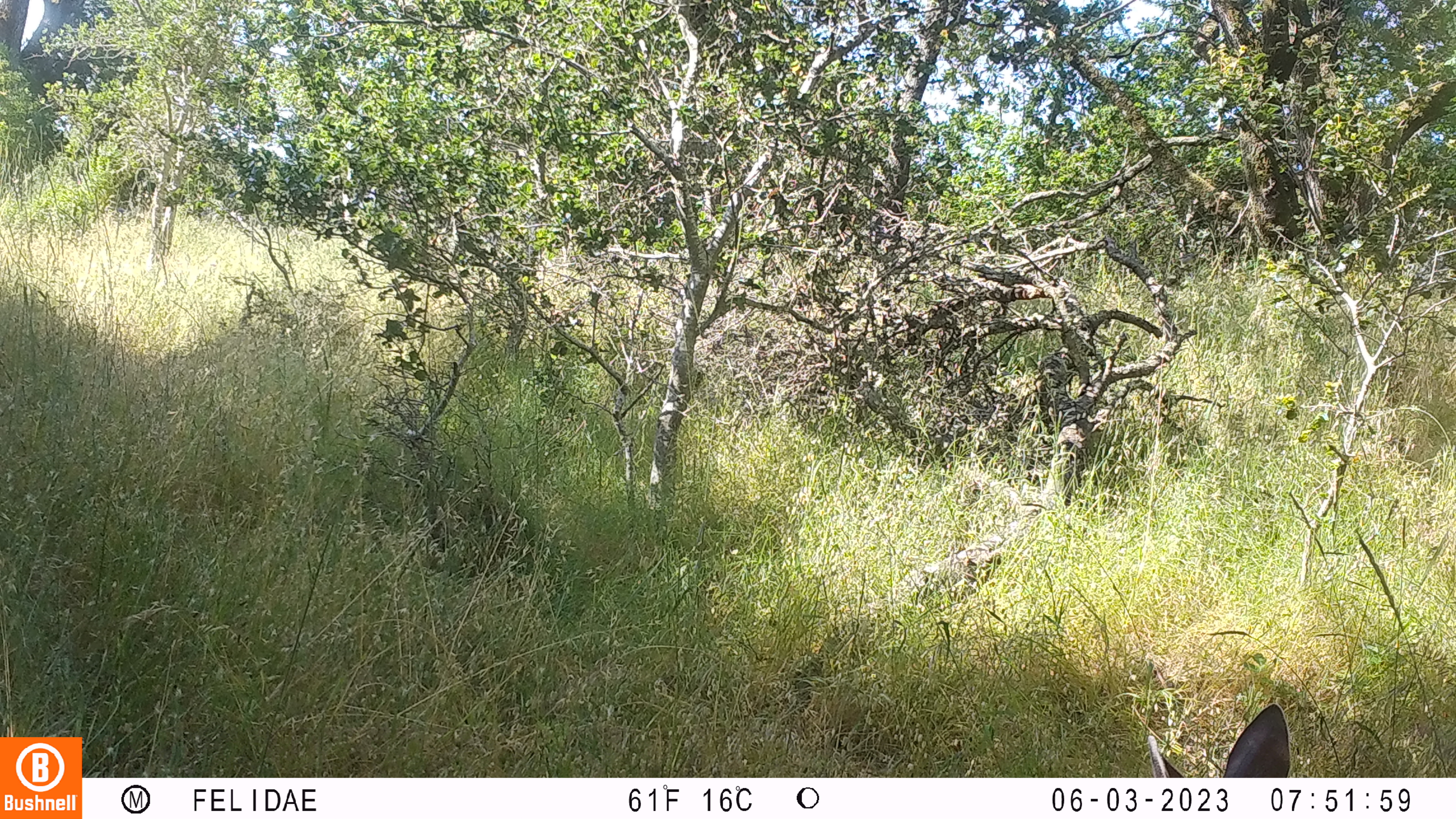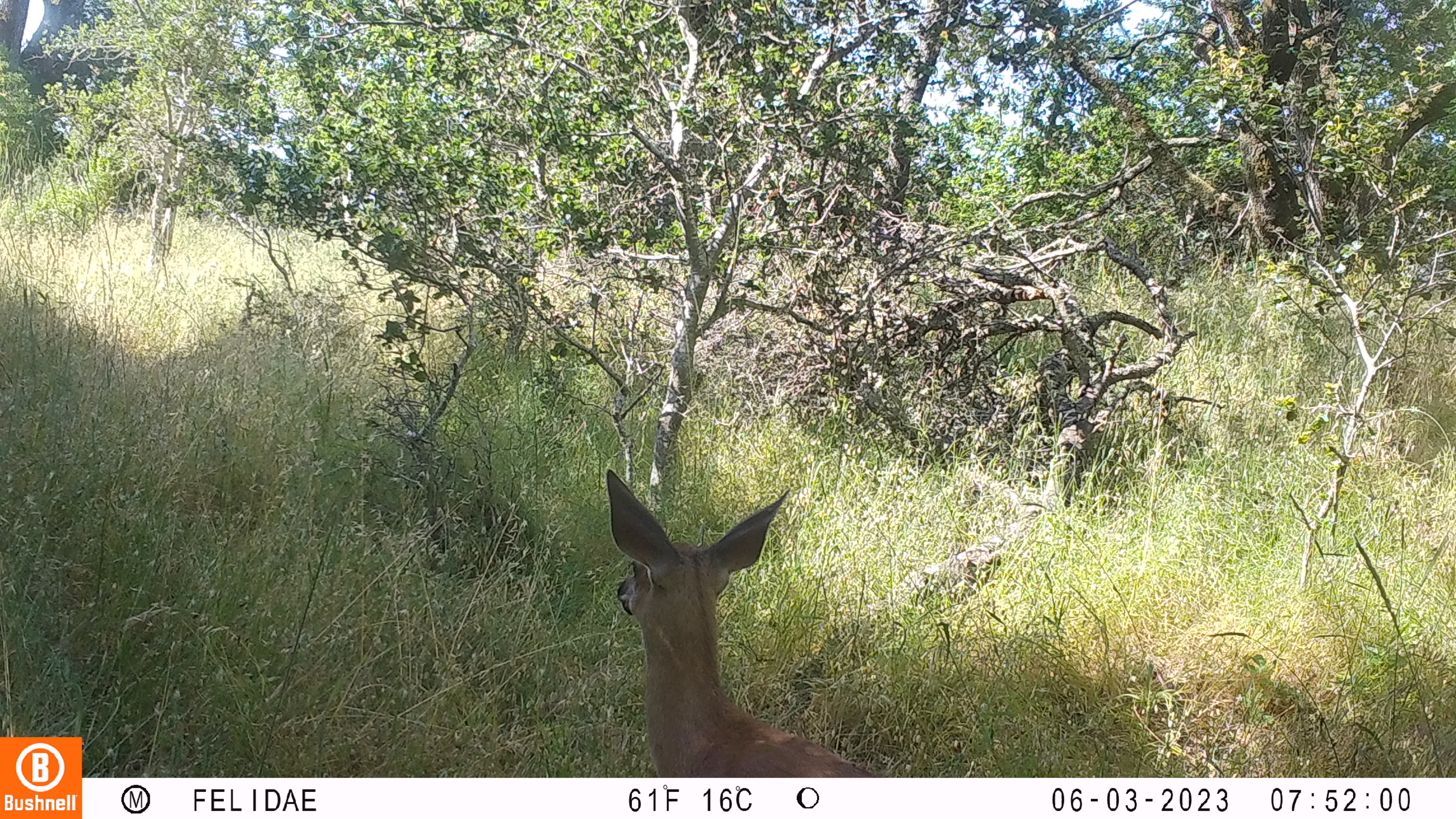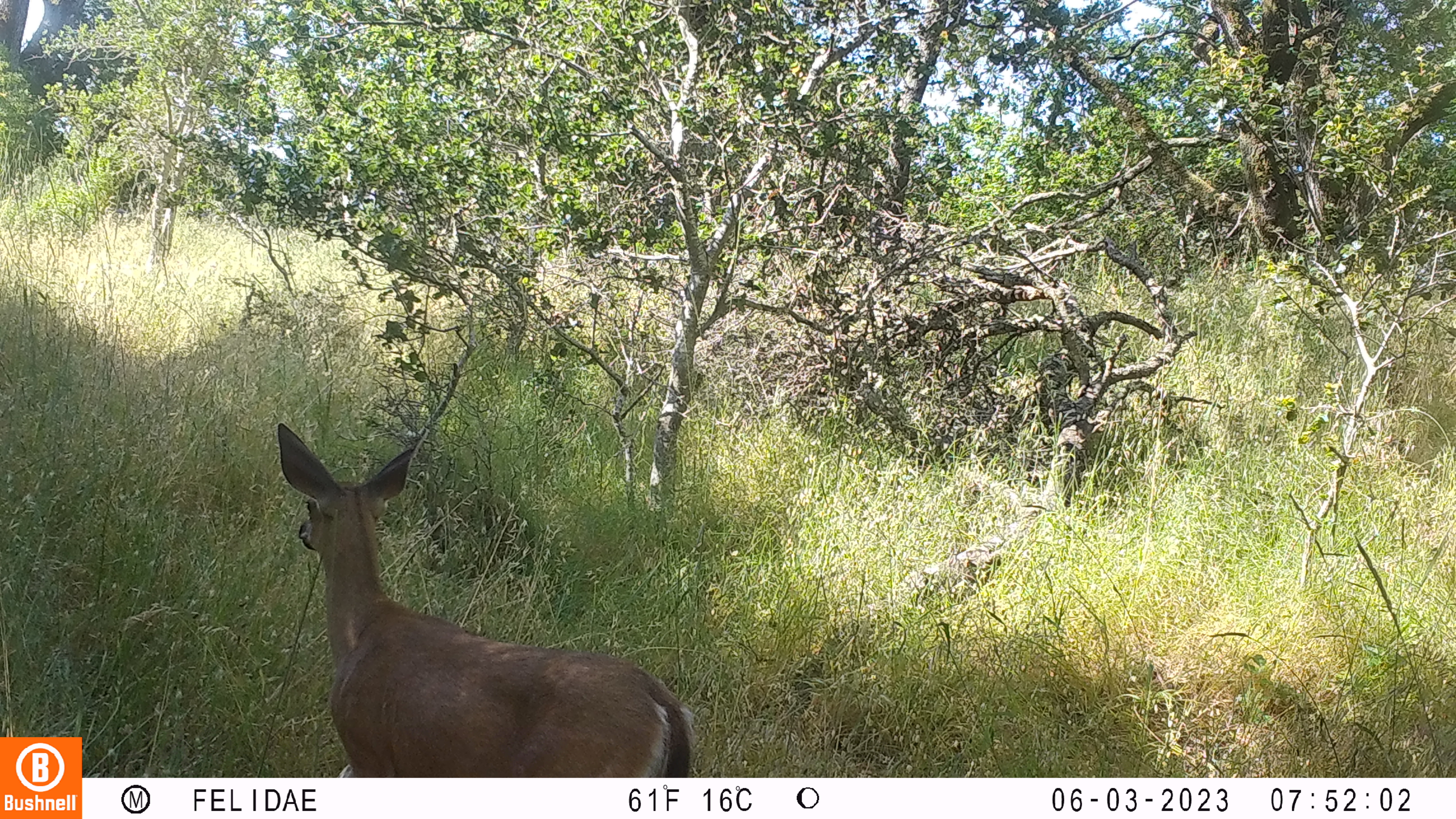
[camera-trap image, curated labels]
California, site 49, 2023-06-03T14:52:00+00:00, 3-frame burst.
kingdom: Animalia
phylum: Chordata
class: Mammalia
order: Artiodactyla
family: Cervidae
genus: Odocoileus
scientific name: Odocoileus hemionus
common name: mule deer